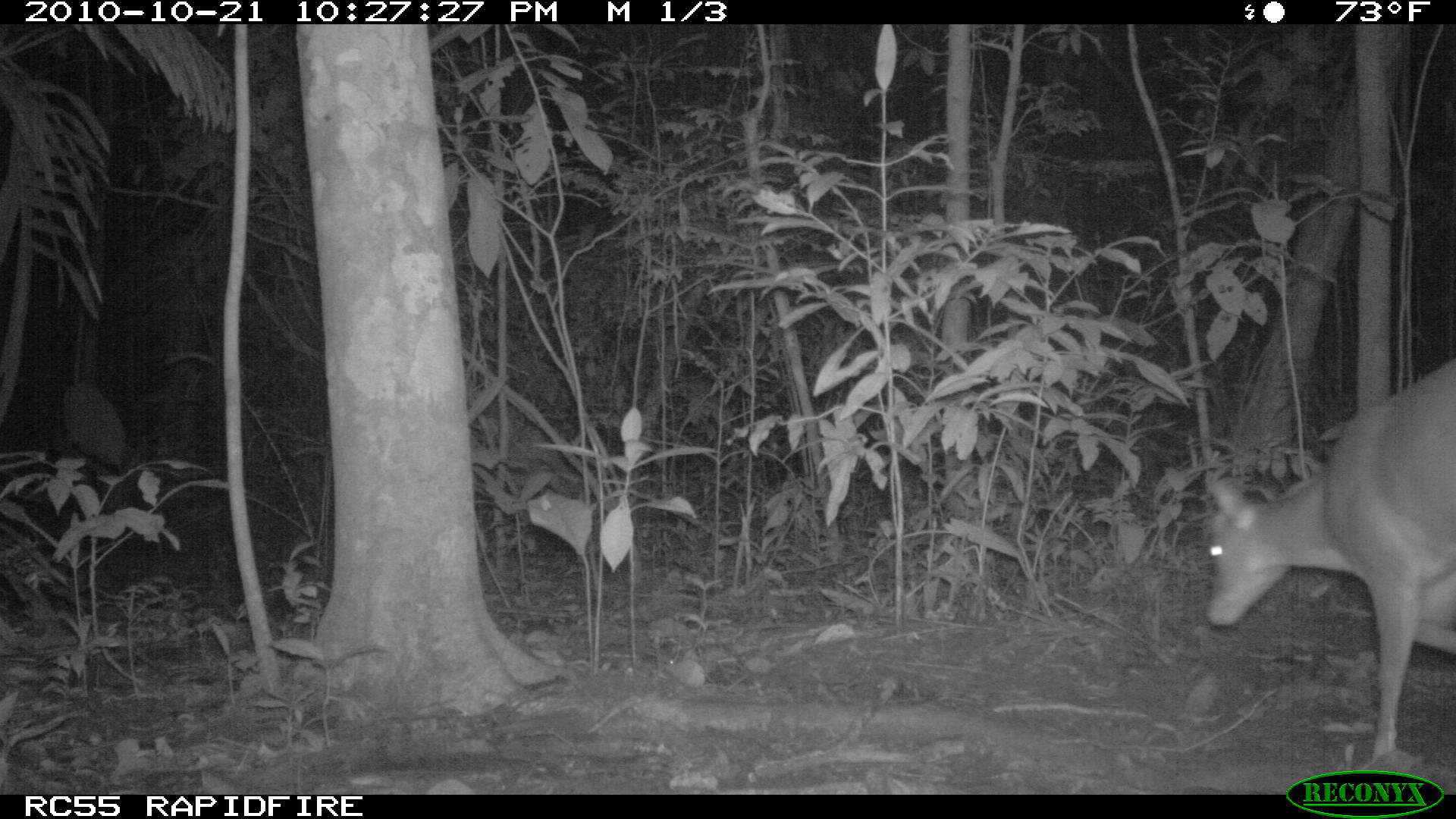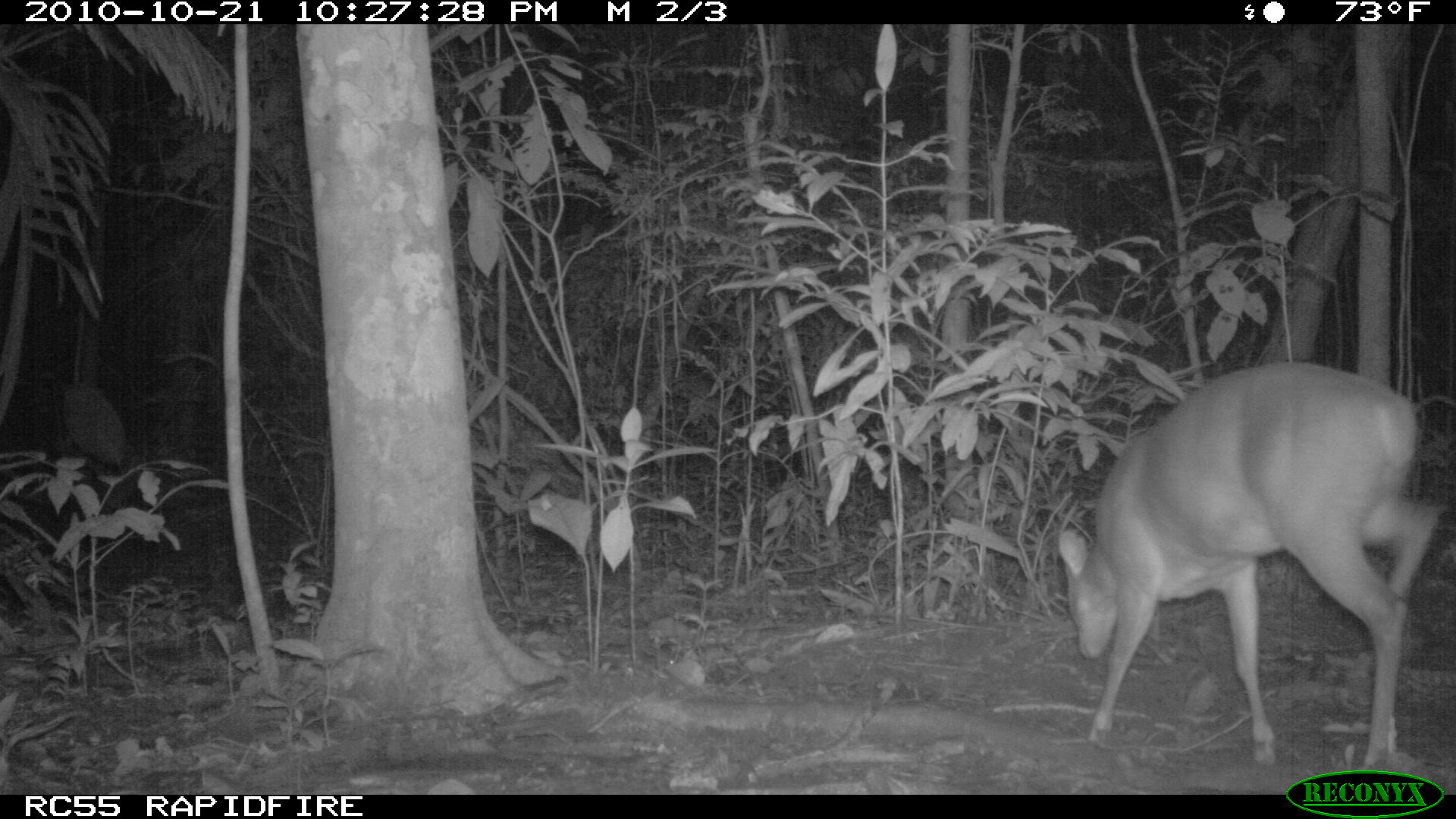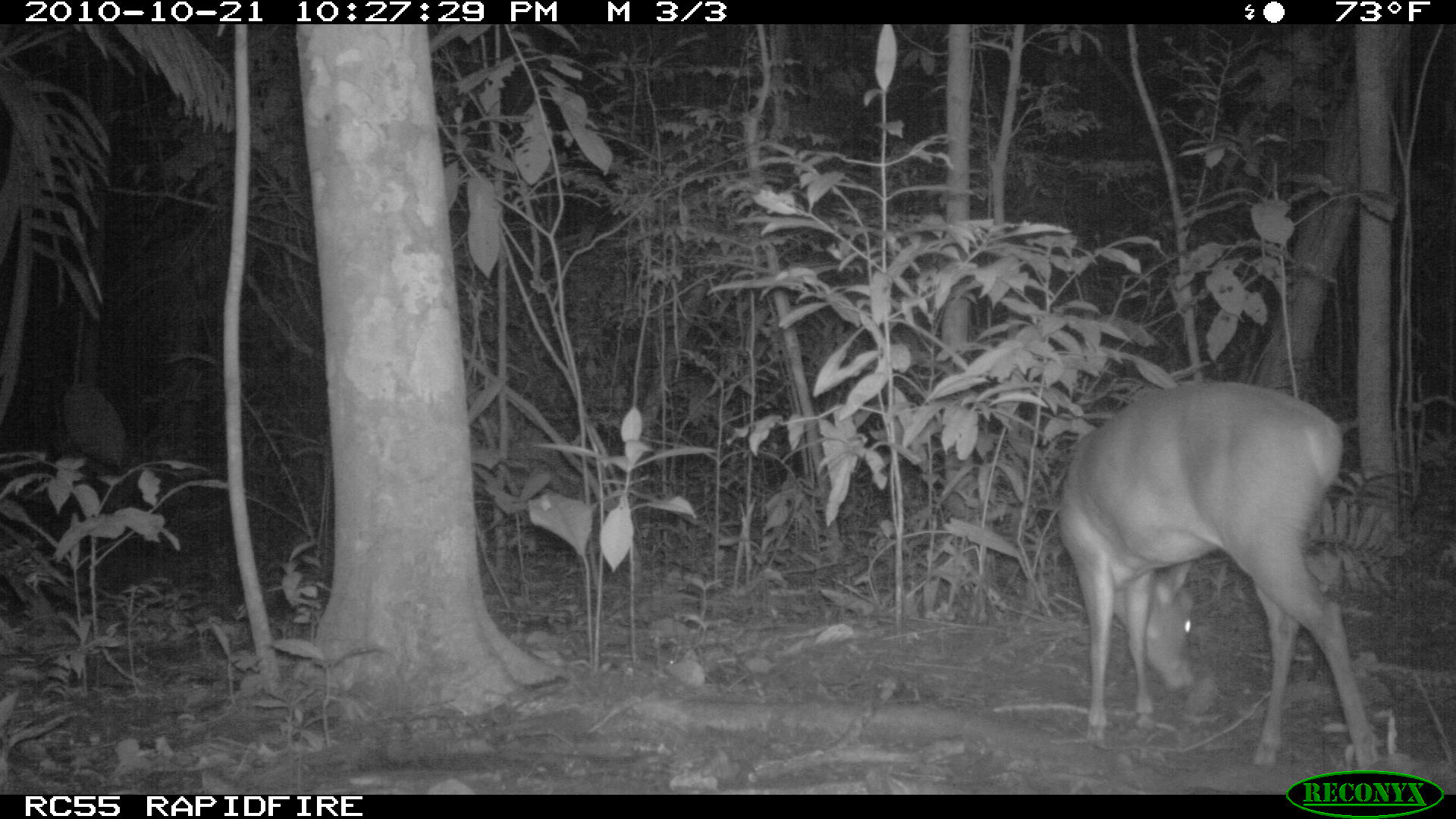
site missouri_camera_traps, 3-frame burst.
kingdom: Animalia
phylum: Chordata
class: Mammalia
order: Artiodactyla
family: Cervidae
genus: Odocoileus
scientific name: Odocoileus virginianus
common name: white-tailed deer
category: white tailed deer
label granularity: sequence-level